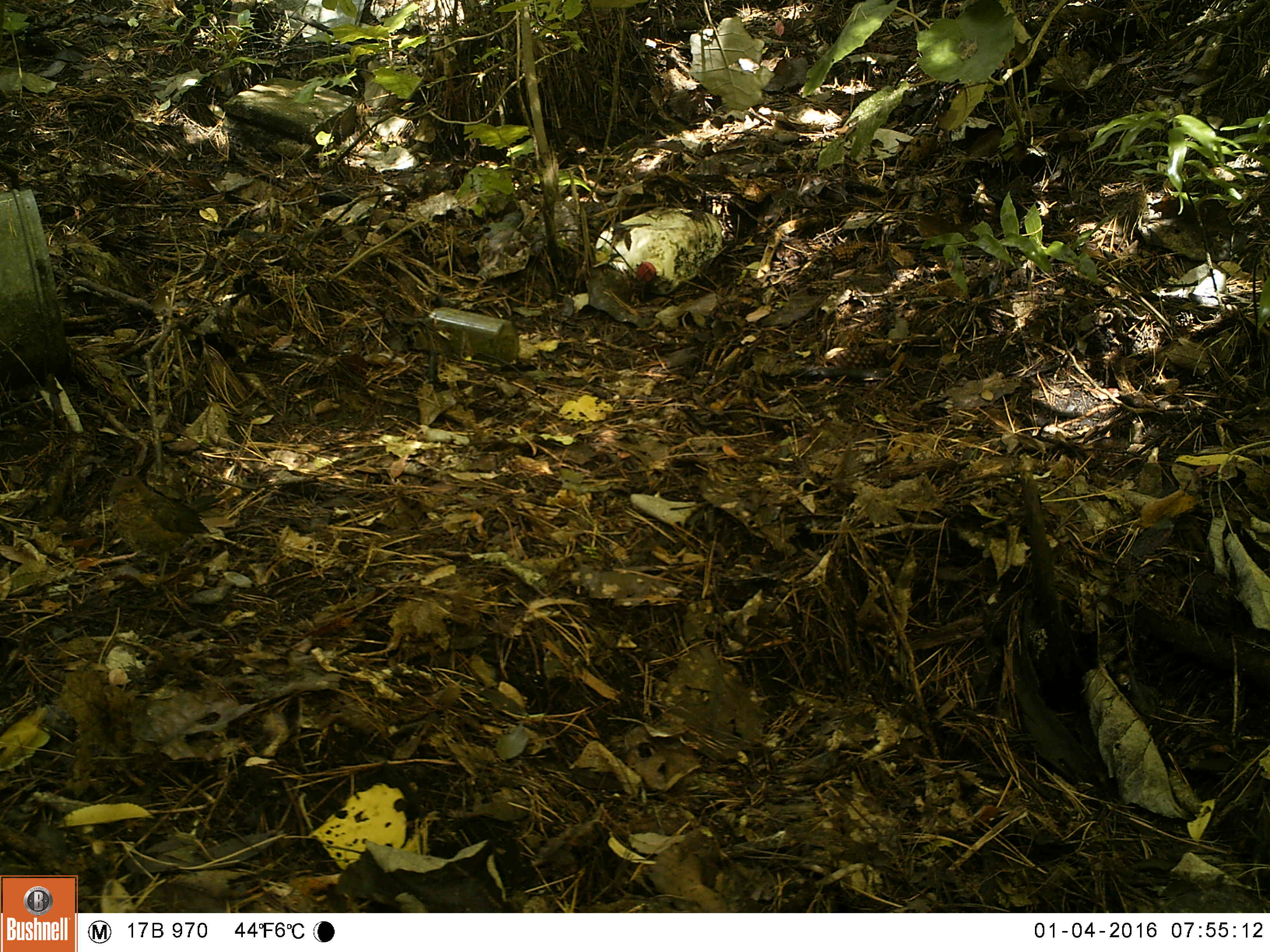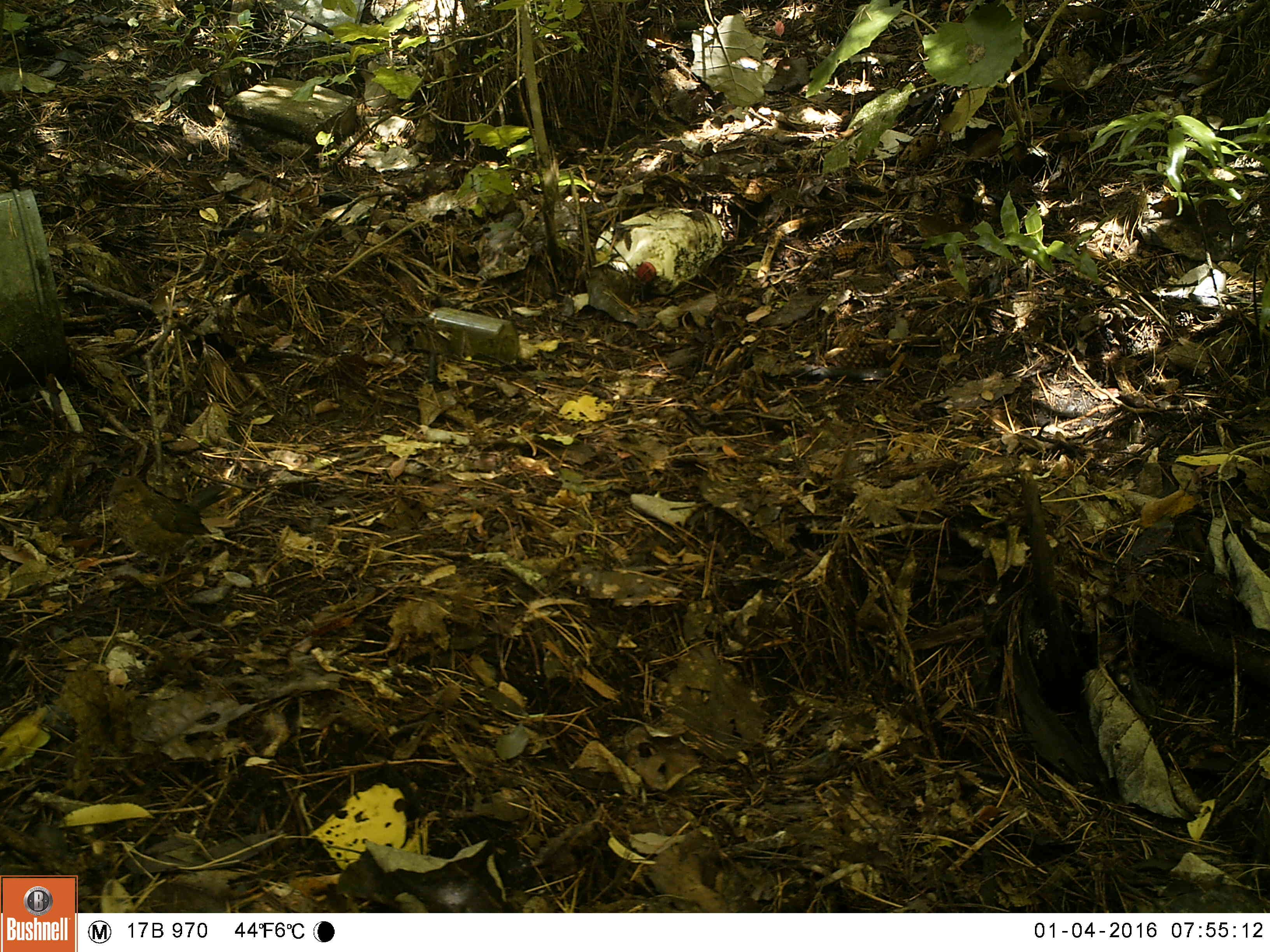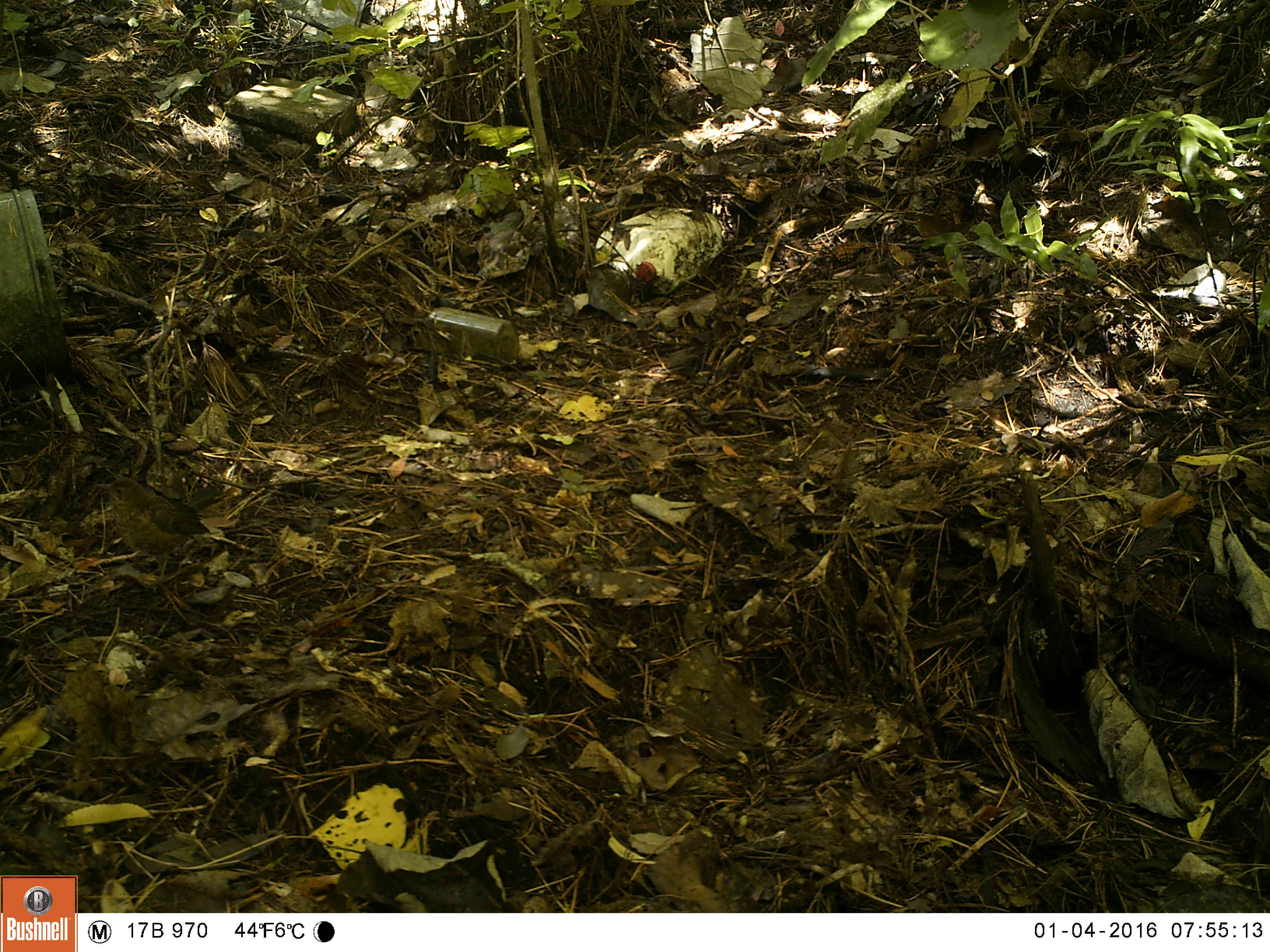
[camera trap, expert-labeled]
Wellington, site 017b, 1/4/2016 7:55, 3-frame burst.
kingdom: Animalia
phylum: Chordata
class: Aves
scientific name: Aves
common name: bird